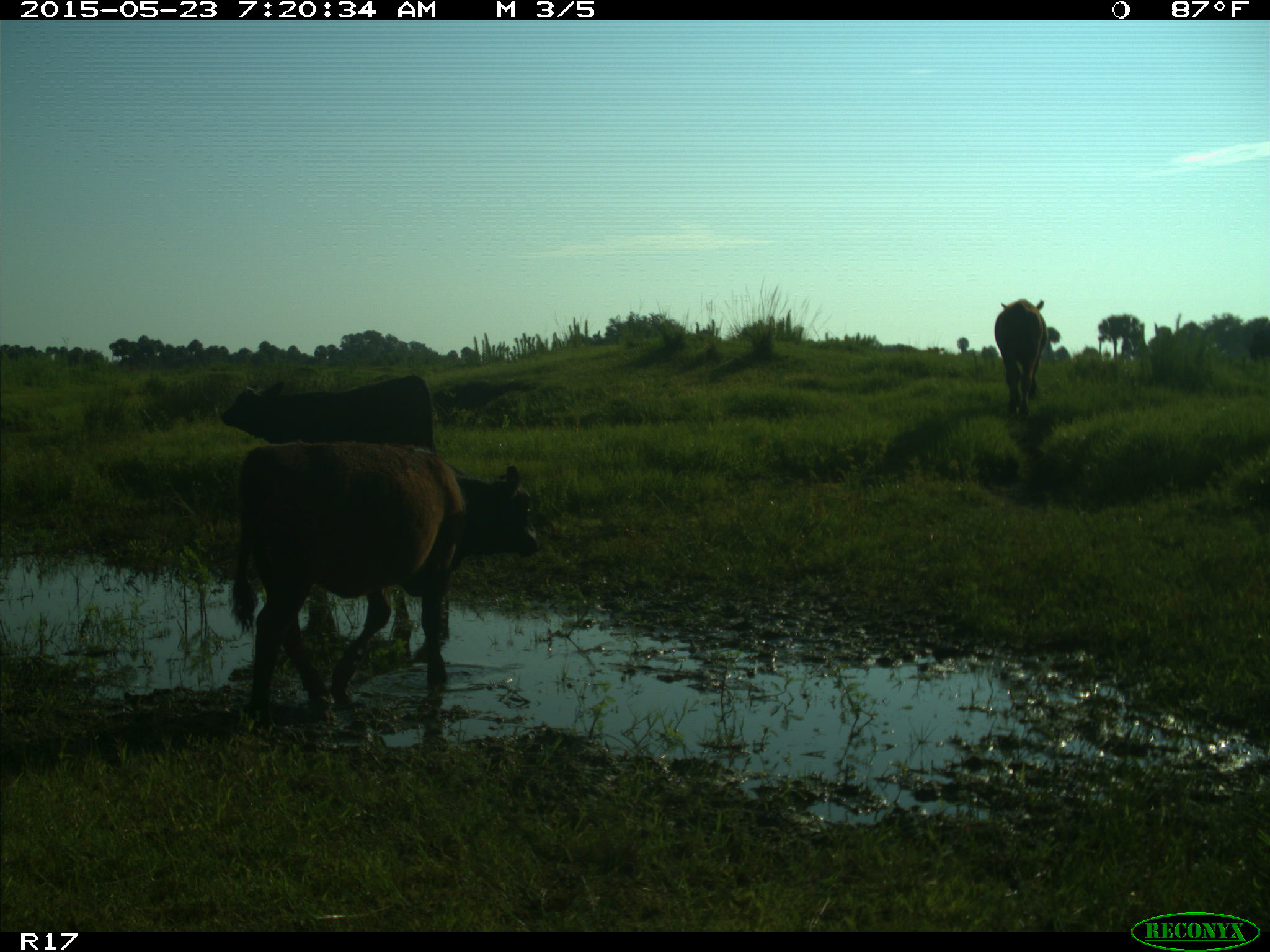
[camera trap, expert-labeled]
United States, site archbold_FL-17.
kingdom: Animalia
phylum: Chordata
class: Mammalia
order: Artiodactyla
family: Bovidae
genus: Bos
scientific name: Bos taurus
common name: domestic cow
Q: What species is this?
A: Bos taurus (domestic cow).